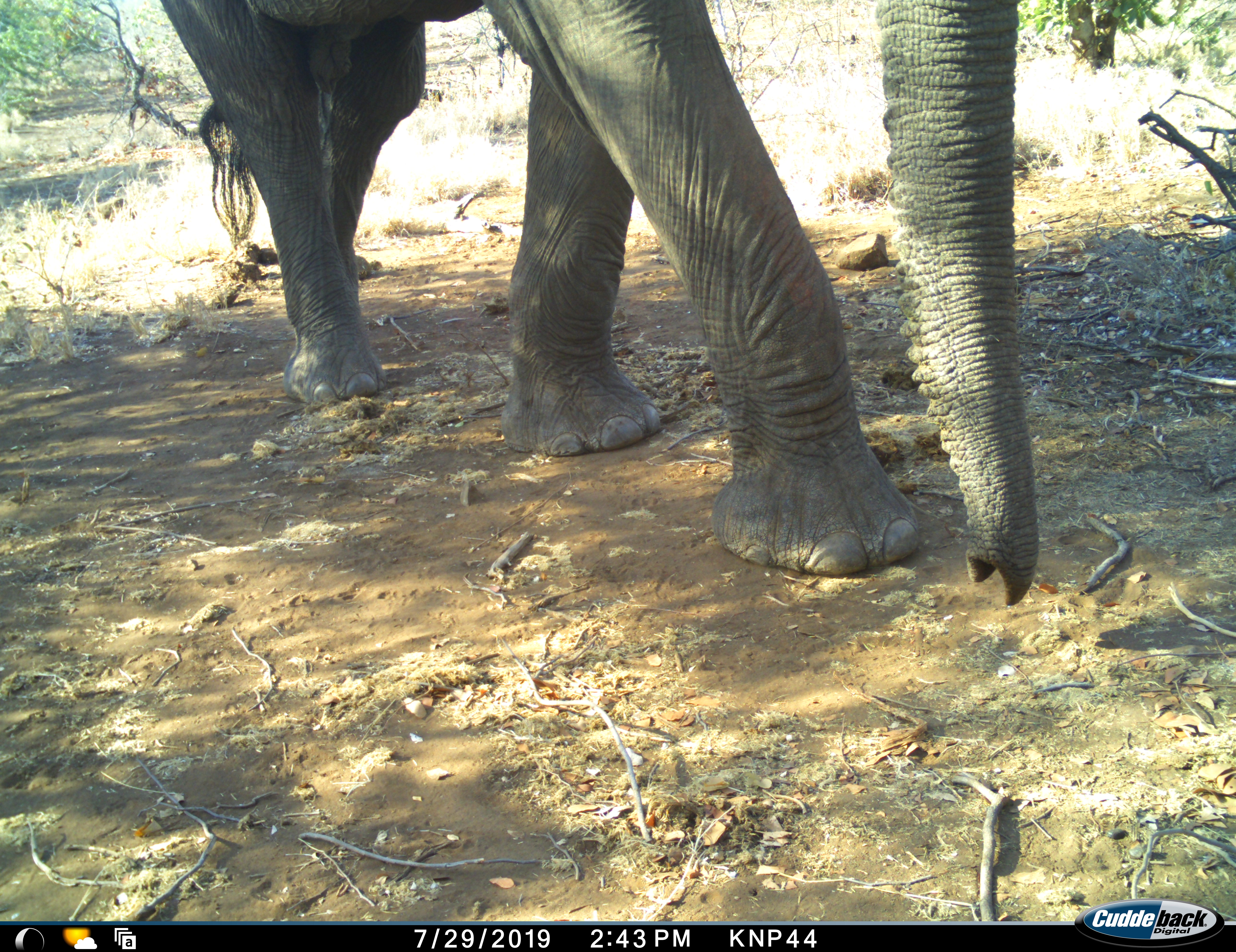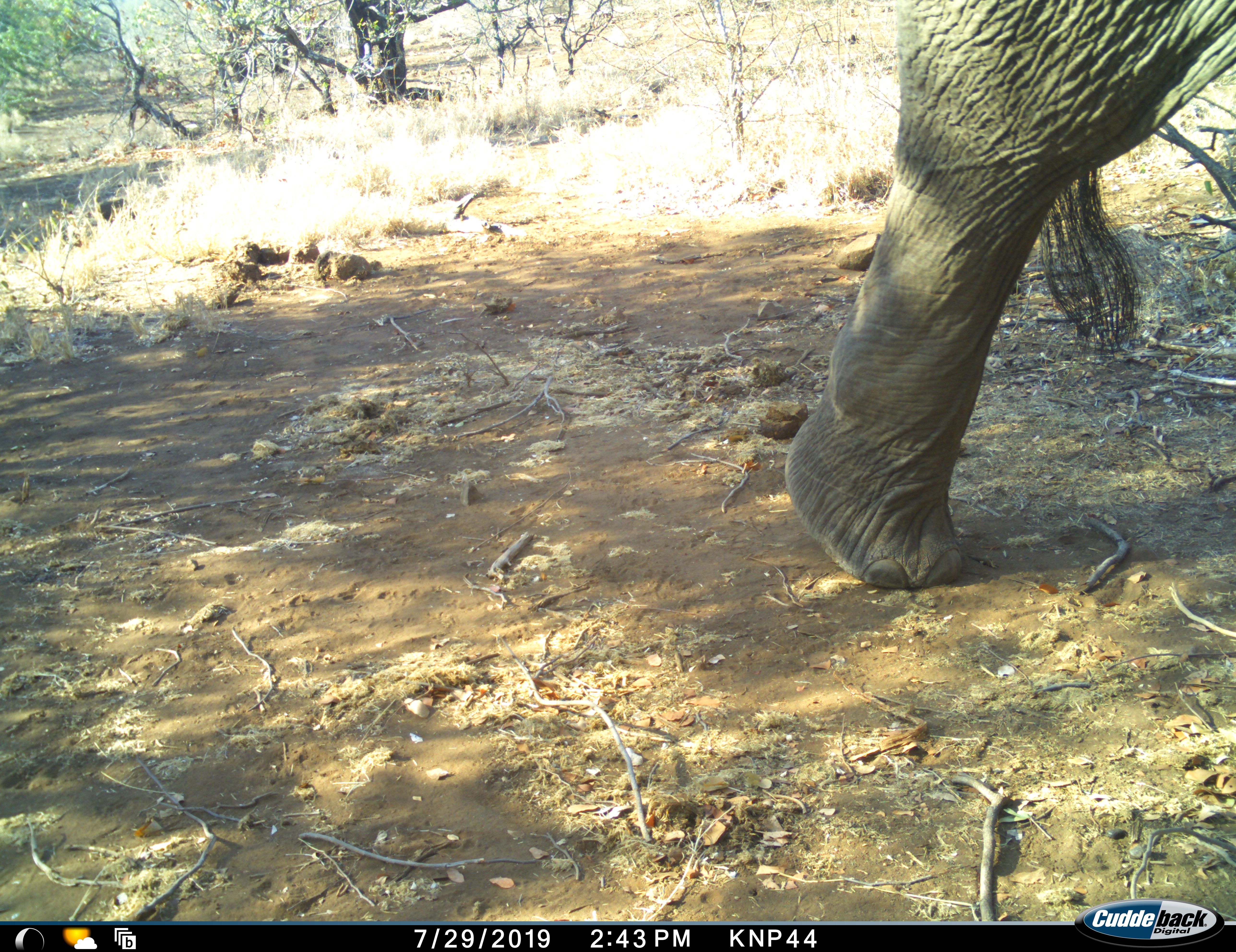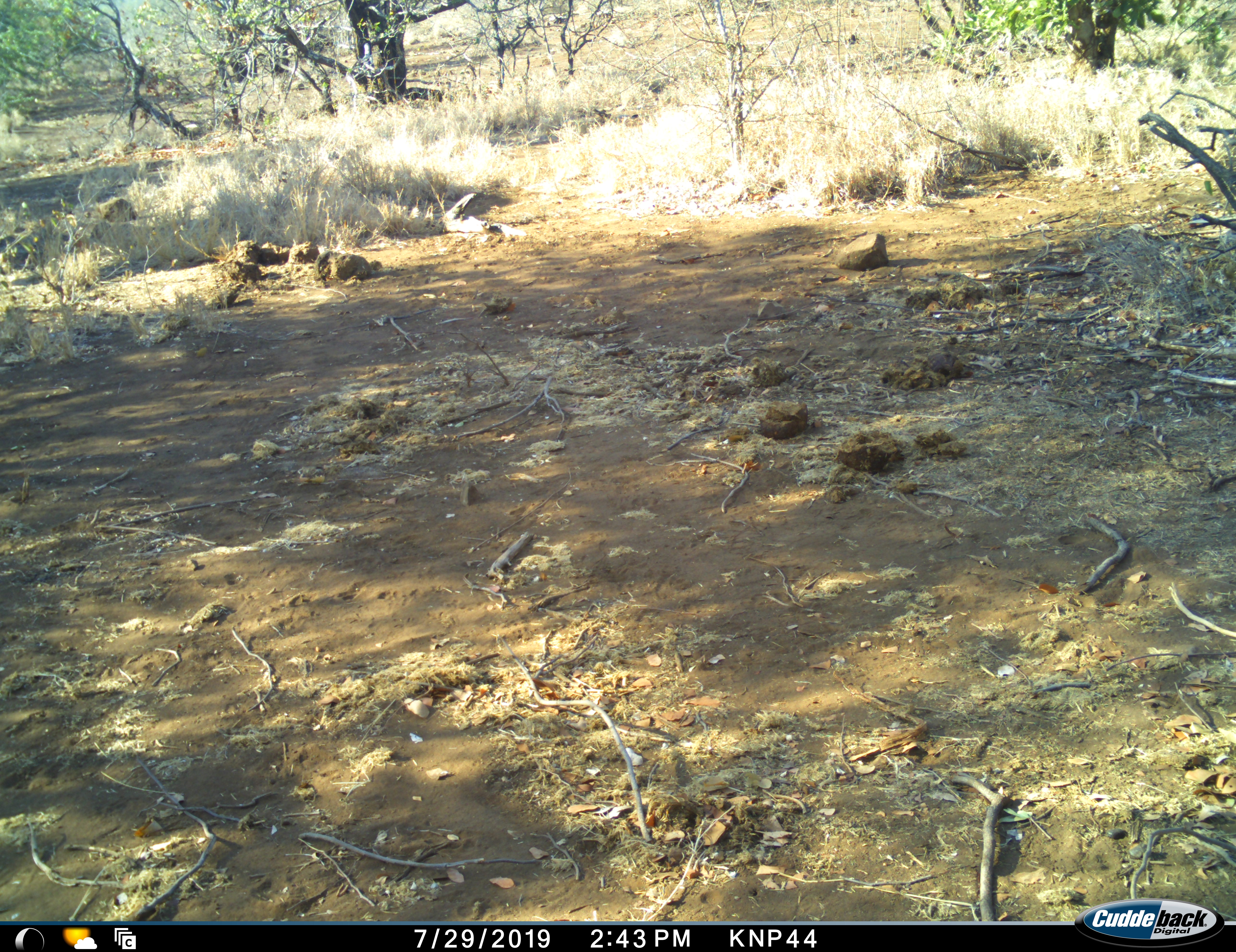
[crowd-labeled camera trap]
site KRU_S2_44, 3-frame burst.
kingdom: Animalia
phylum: Chordata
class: Mammalia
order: Proboscidea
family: Elephantidae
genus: Loxodonta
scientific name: Loxodonta africana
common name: african bush elephant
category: elephant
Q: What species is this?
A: Elephant (african bush elephant) (Loxodonta africana).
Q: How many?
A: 1.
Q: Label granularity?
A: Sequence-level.